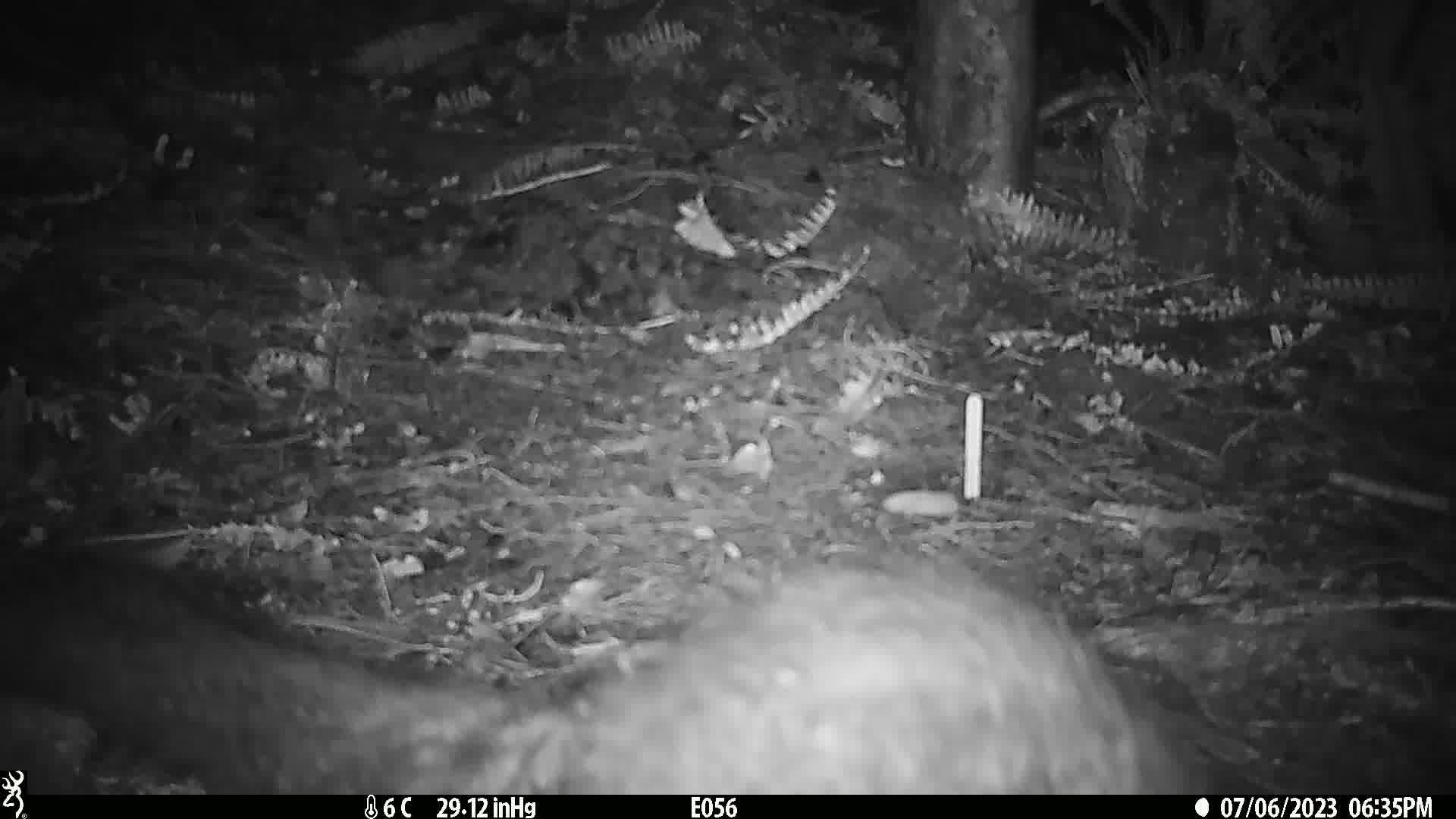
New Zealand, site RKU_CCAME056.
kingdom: Animalia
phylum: Chordata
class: Mammalia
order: Diprotodontia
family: Phalangeridae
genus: Trichosurus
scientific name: Trichosurus vulpecula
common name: common brushtail possum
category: possum